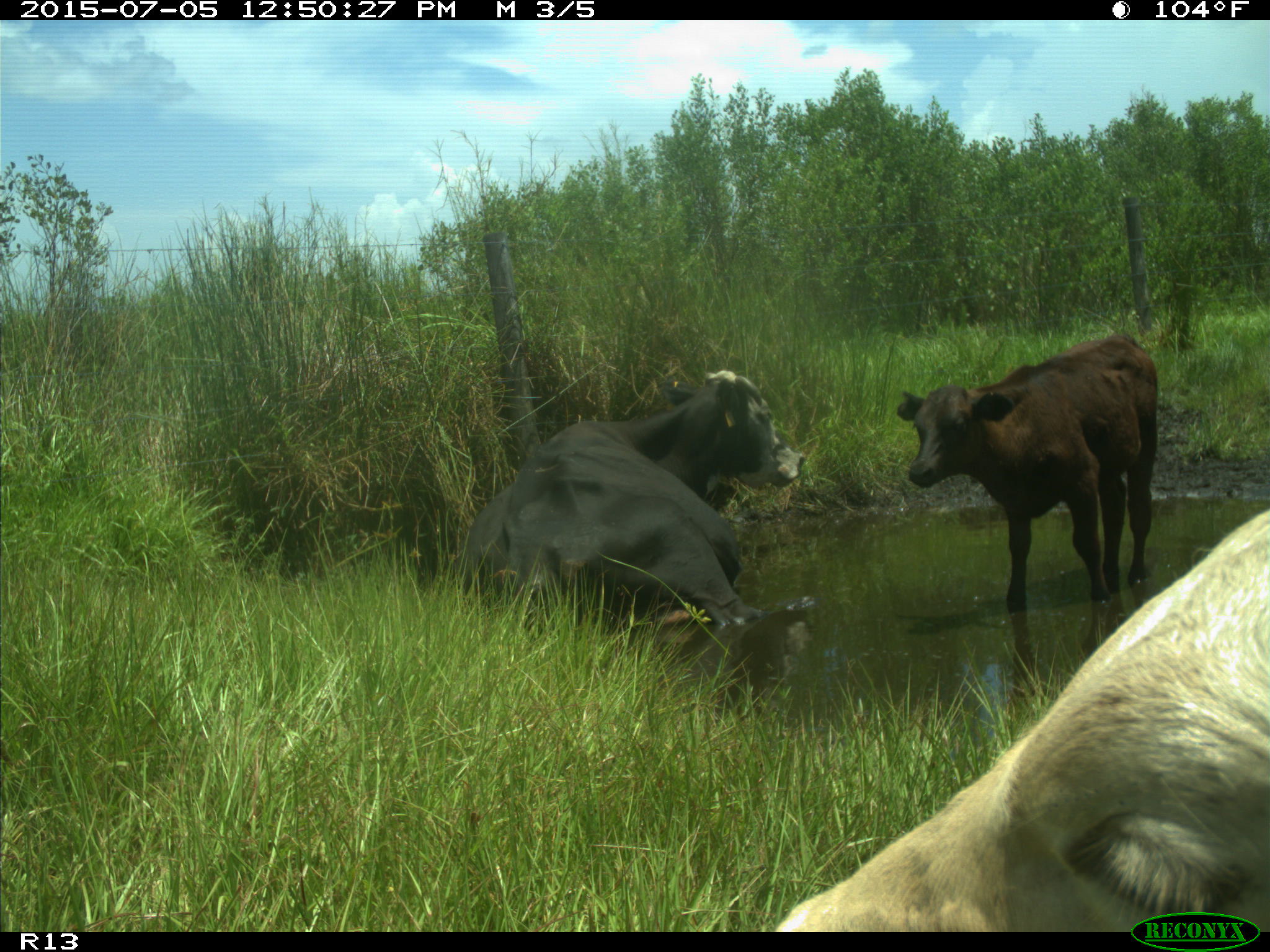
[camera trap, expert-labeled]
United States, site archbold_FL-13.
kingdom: Animalia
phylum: Chordata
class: Mammalia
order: Artiodactyla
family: Bovidae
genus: Bos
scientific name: Bos taurus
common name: domestic cow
Bos taurus (domestic cow).